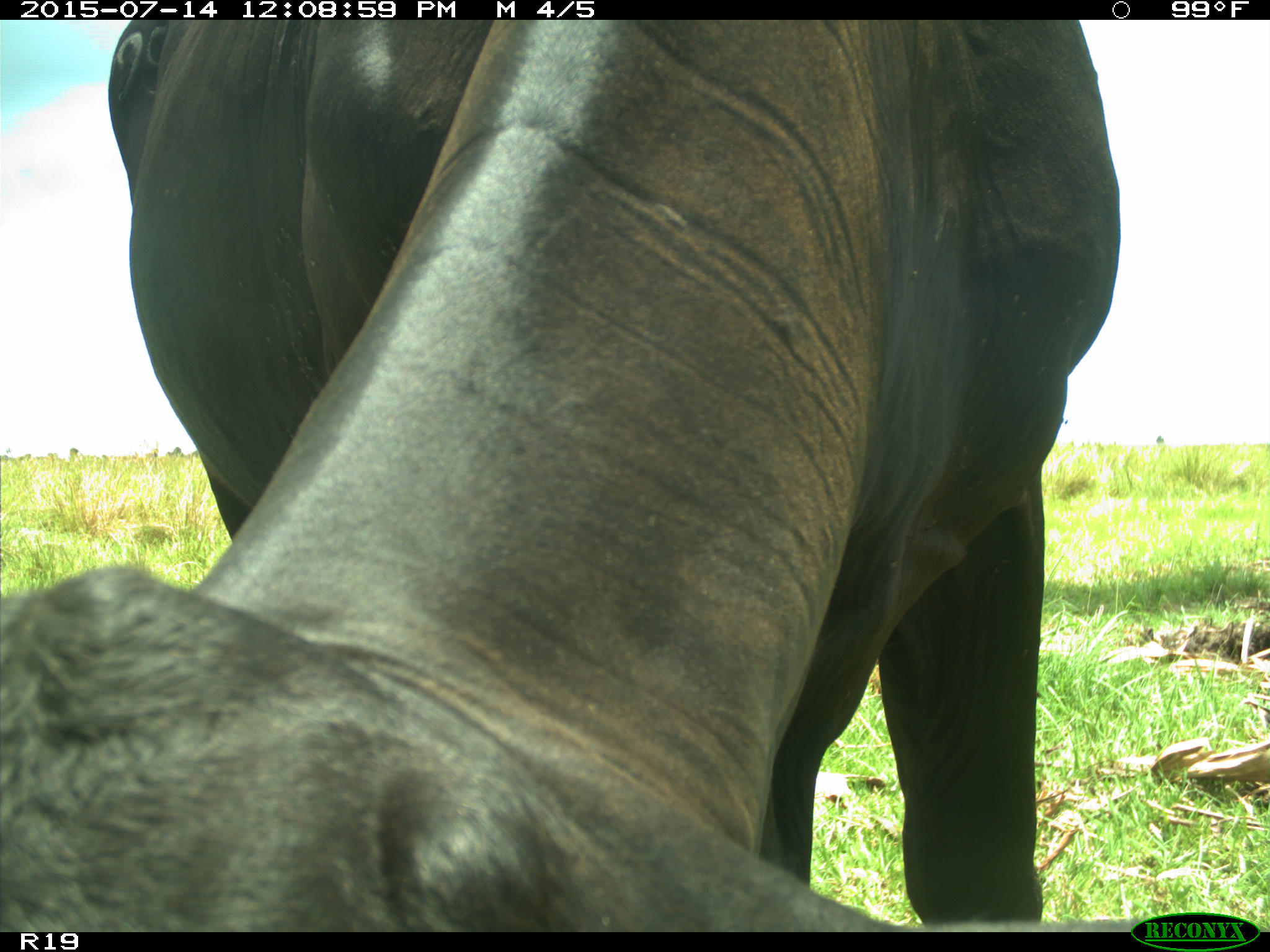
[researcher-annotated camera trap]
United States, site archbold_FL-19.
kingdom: Animalia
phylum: Chordata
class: Mammalia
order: Artiodactyla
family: Bovidae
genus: Bos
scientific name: Bos taurus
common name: domestic cow